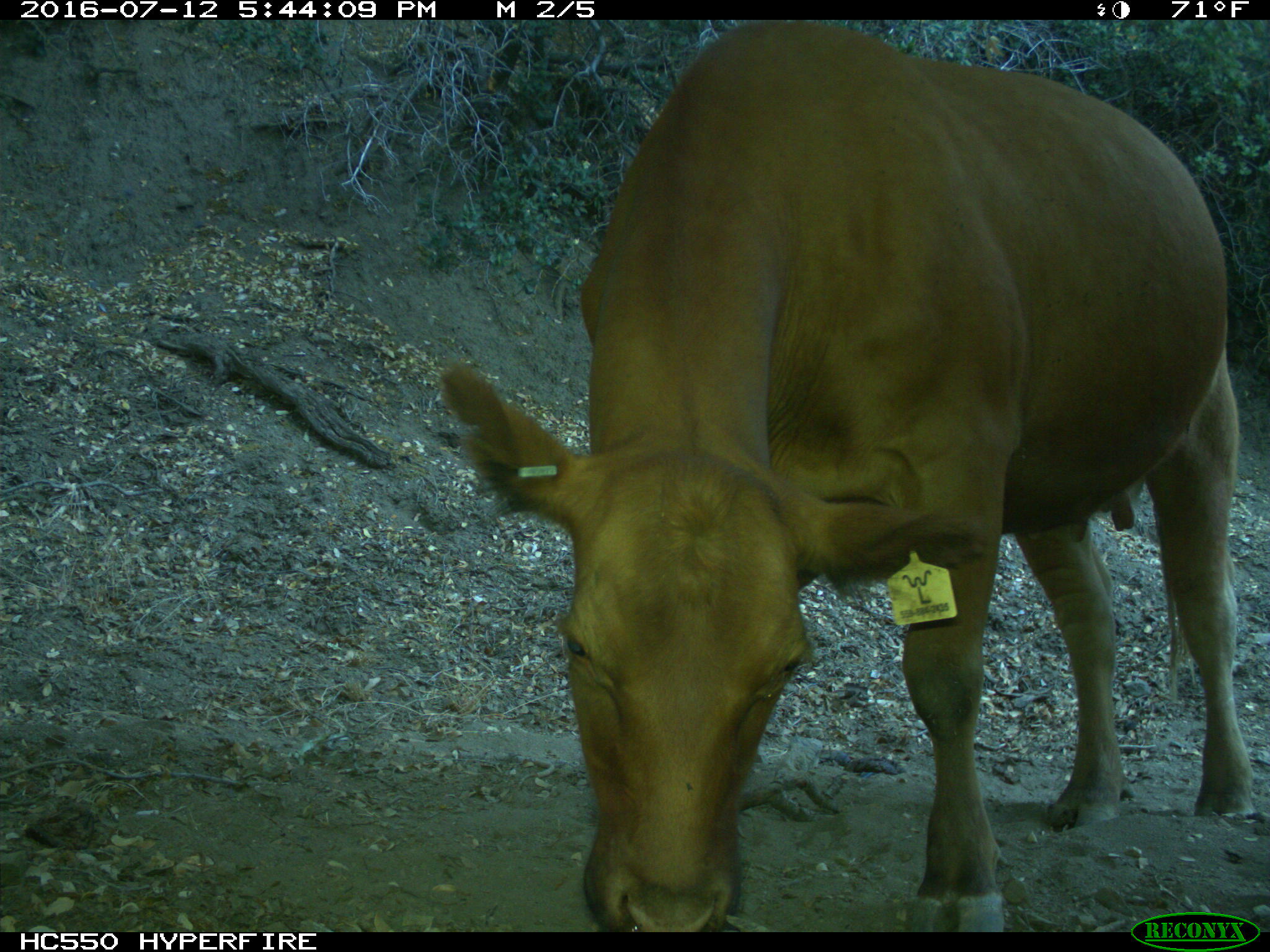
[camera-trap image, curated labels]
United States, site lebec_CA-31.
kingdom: Animalia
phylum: Chordata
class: Mammalia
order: Artiodactyla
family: Bovidae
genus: Bos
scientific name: Bos taurus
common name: domestic cow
Bos taurus (domestic cow).